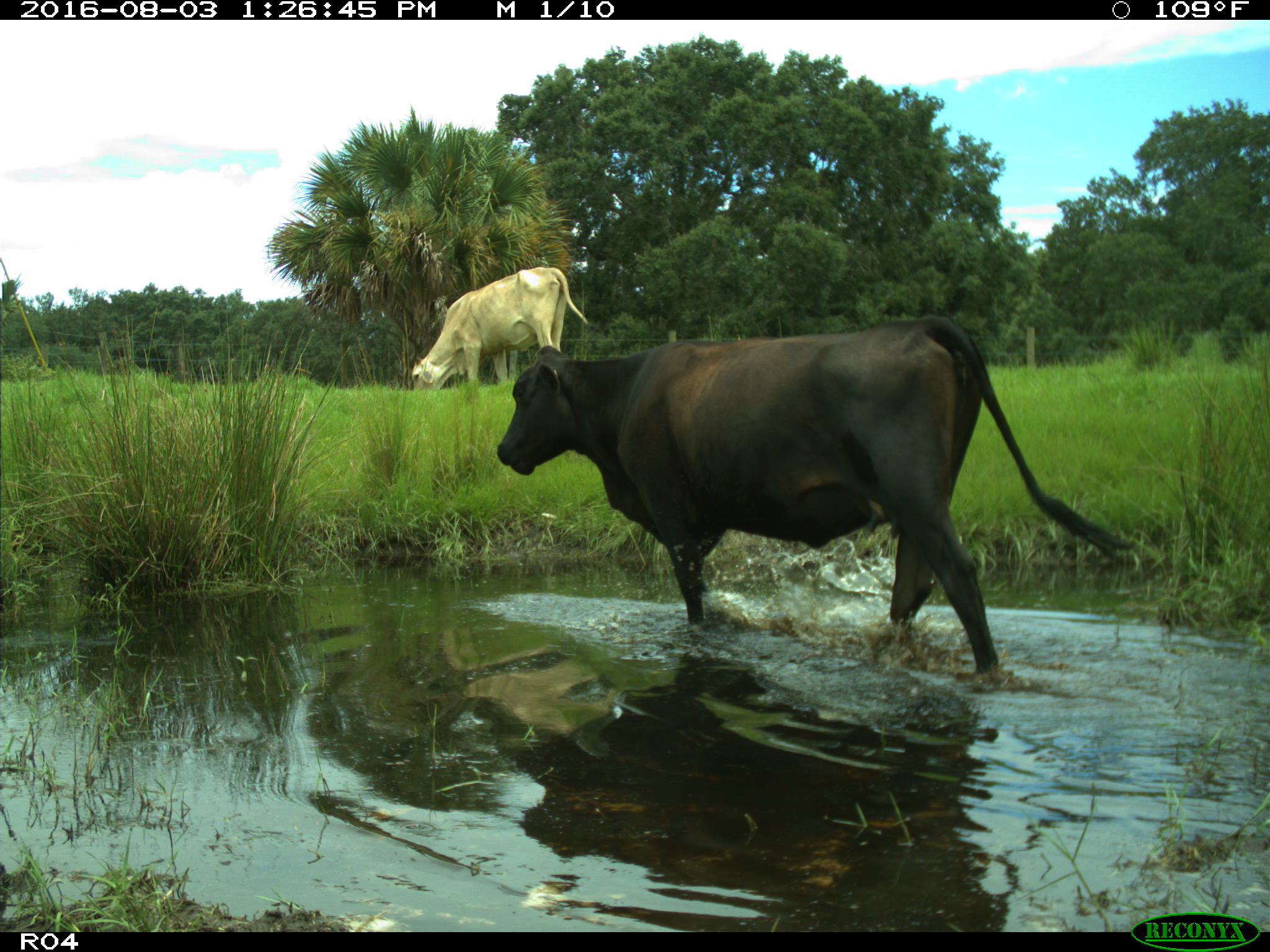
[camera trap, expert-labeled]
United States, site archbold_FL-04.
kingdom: Animalia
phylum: Chordata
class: Mammalia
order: Artiodactyla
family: Bovidae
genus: Bos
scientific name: Bos taurus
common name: domestic cow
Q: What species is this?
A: Bos taurus (domestic cow).